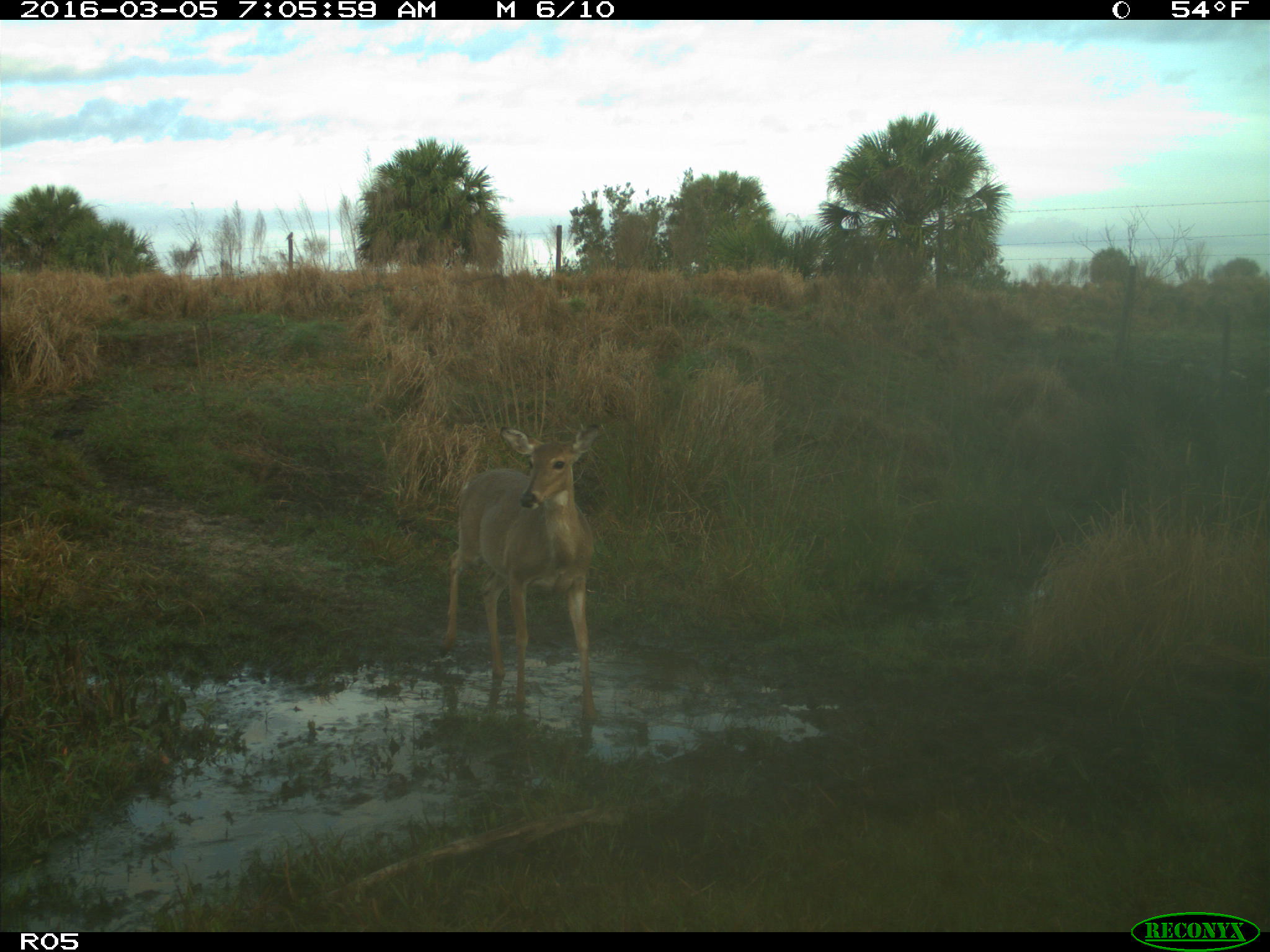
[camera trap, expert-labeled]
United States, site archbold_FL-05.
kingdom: Animalia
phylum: Chordata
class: Mammalia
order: Artiodactyla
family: Cervidae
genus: Odocoileus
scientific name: Odocoileus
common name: deer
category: unidentified deer